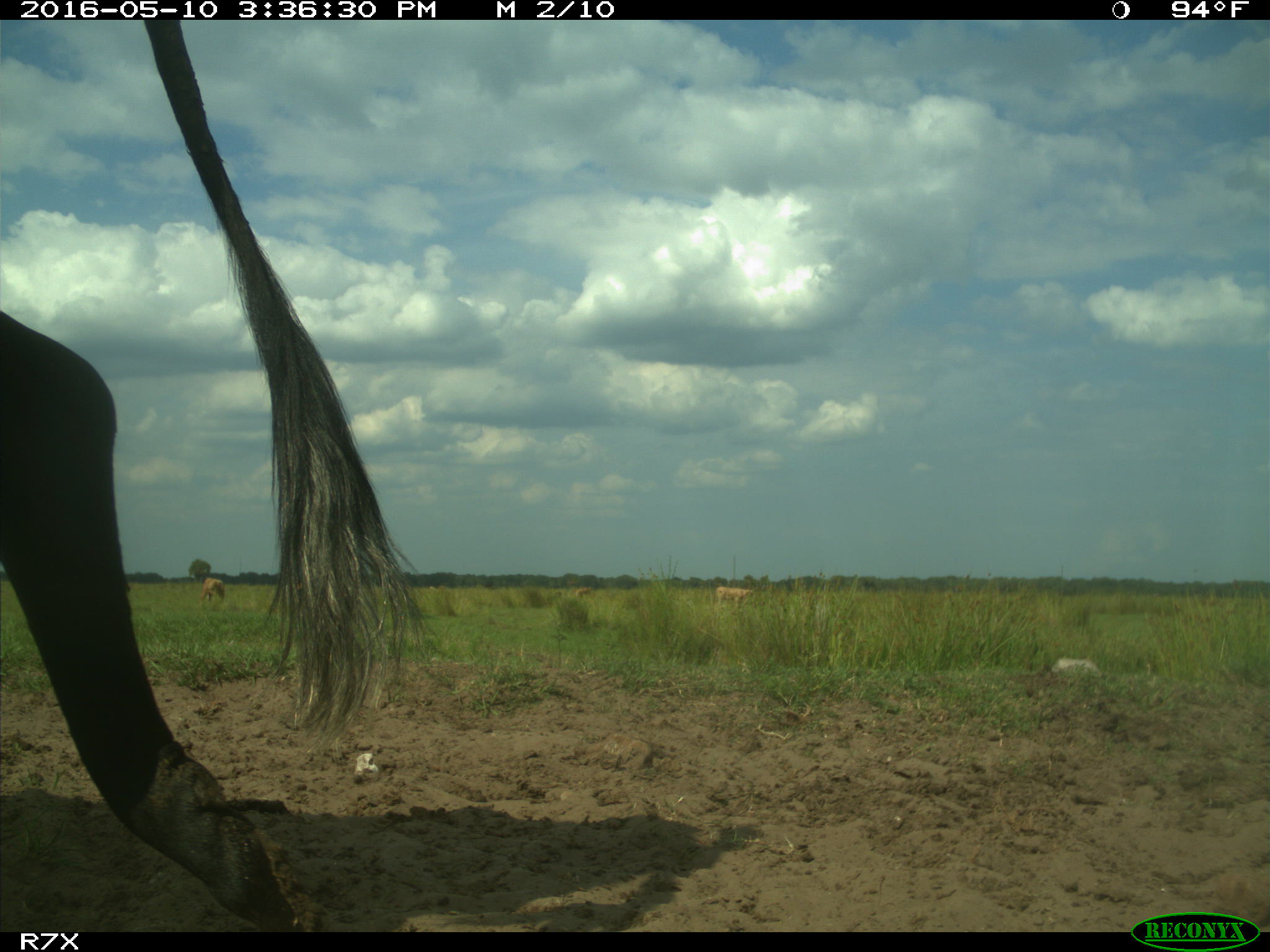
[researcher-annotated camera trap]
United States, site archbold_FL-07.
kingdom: Animalia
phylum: Chordata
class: Mammalia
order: Artiodactyla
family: Bovidae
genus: Bos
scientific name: Bos taurus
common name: domestic cow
Bos taurus (domestic cow).